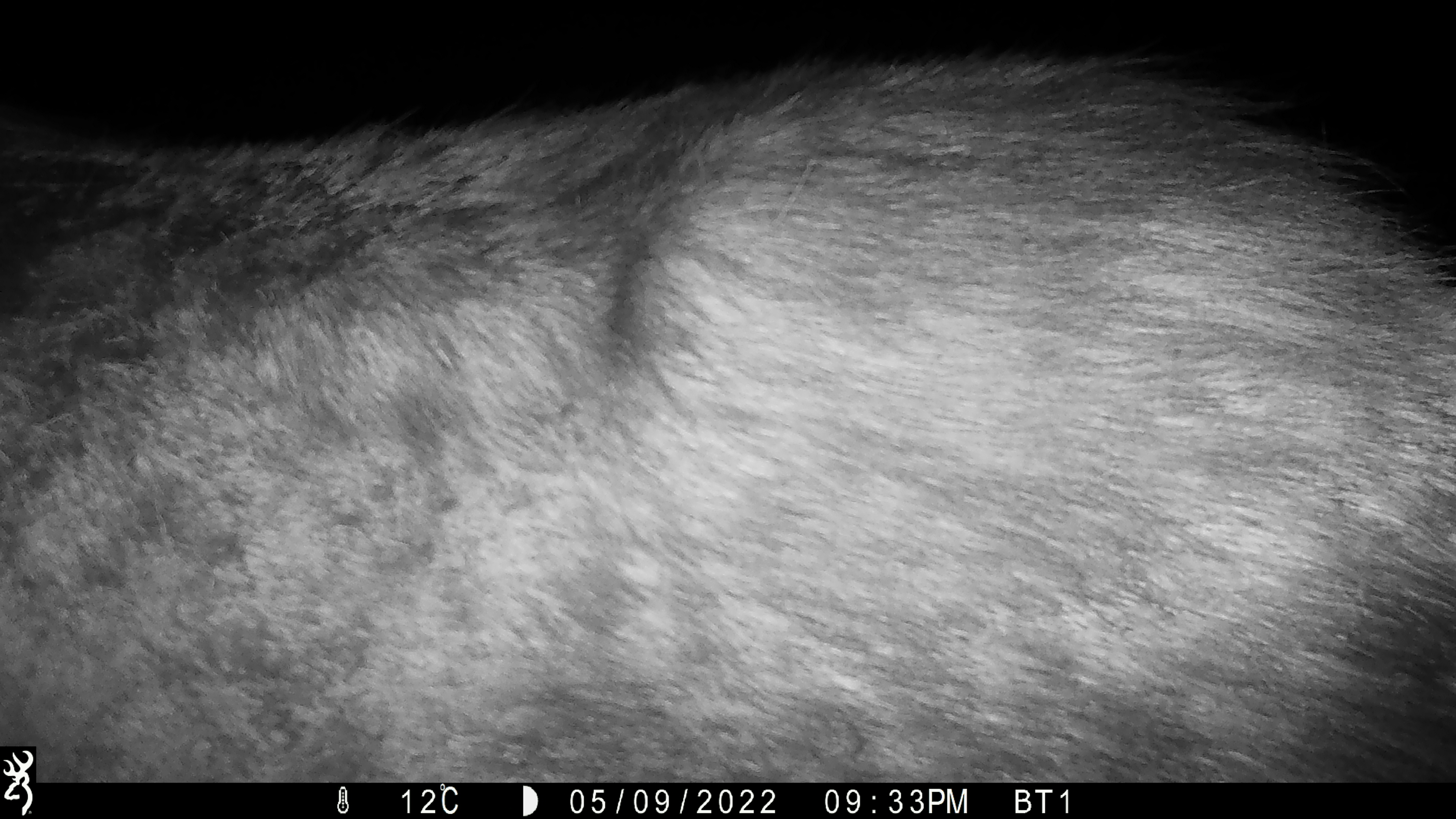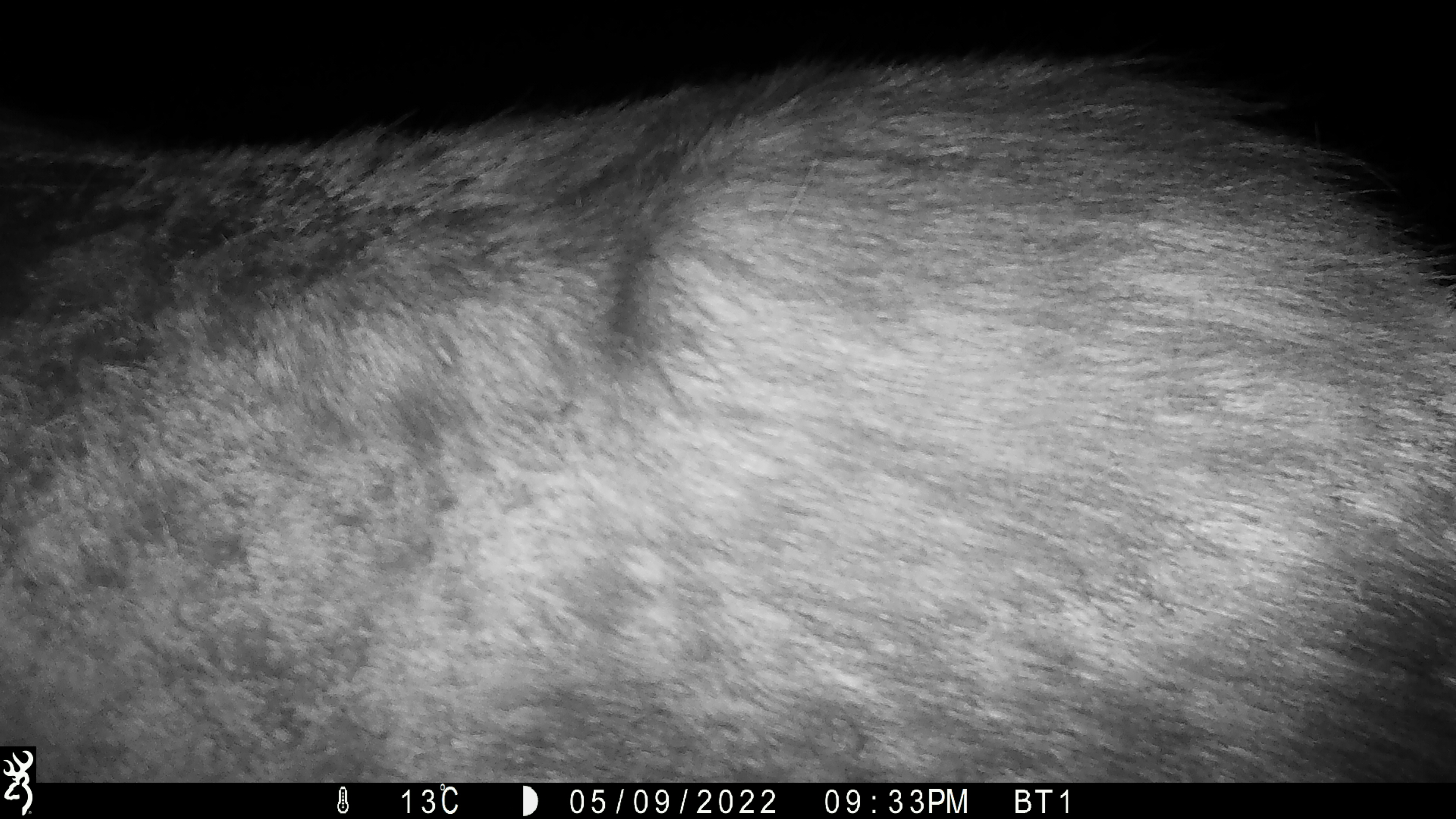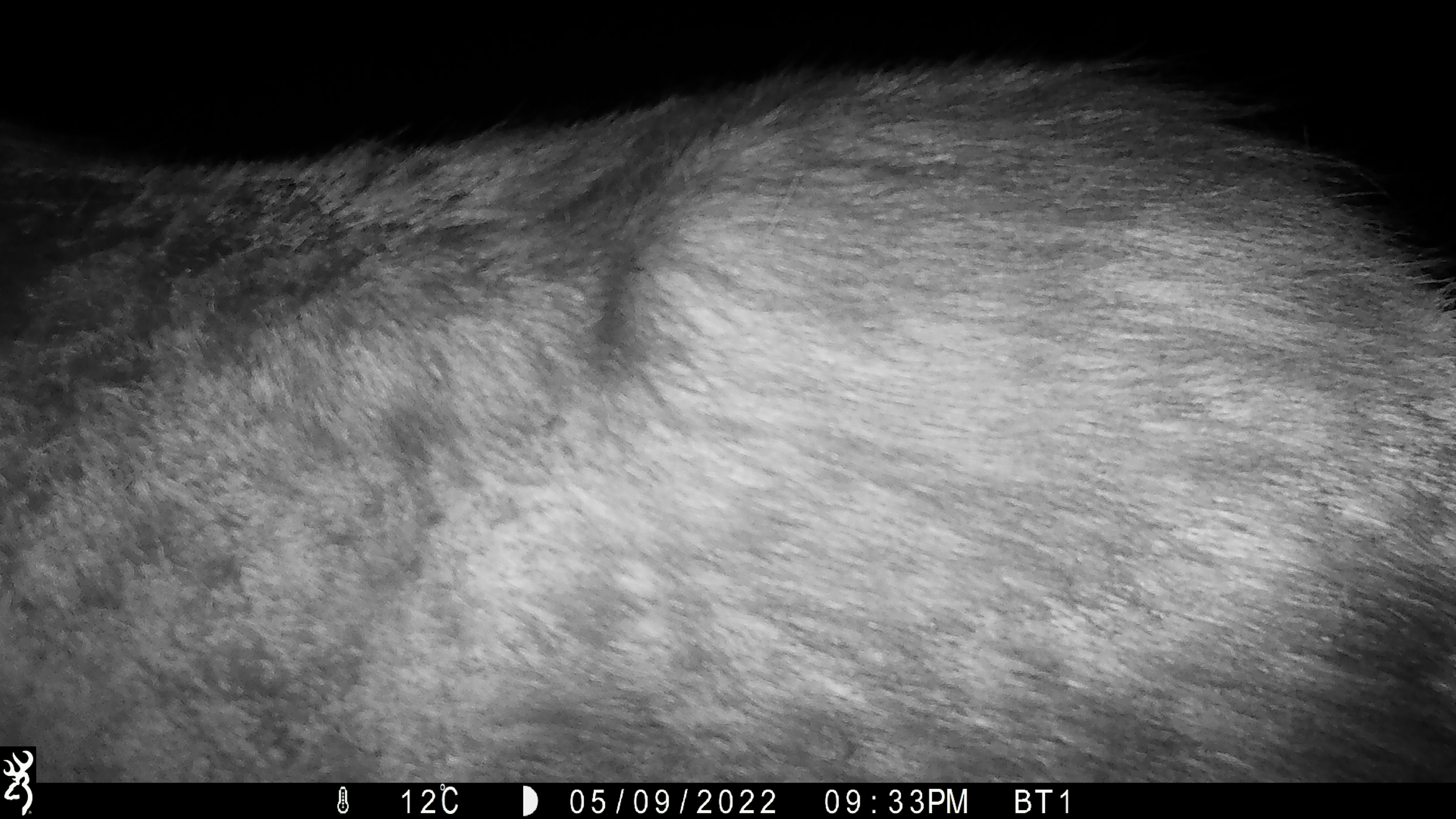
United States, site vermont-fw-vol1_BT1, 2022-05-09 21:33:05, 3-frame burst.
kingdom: Animalia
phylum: Chordata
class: Mammalia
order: Artiodactyla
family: Cervidae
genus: Alces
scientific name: Alces alces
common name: moose